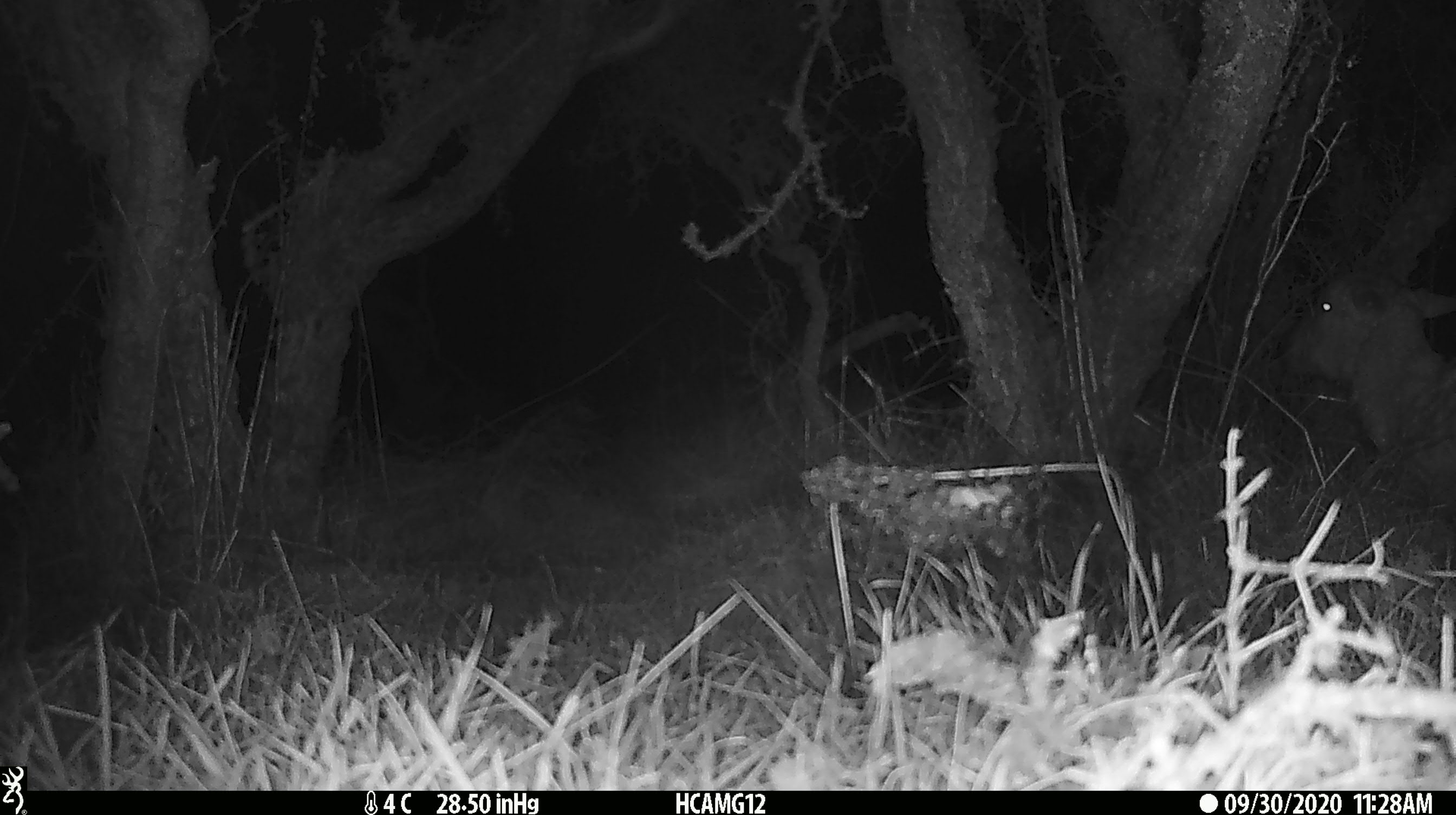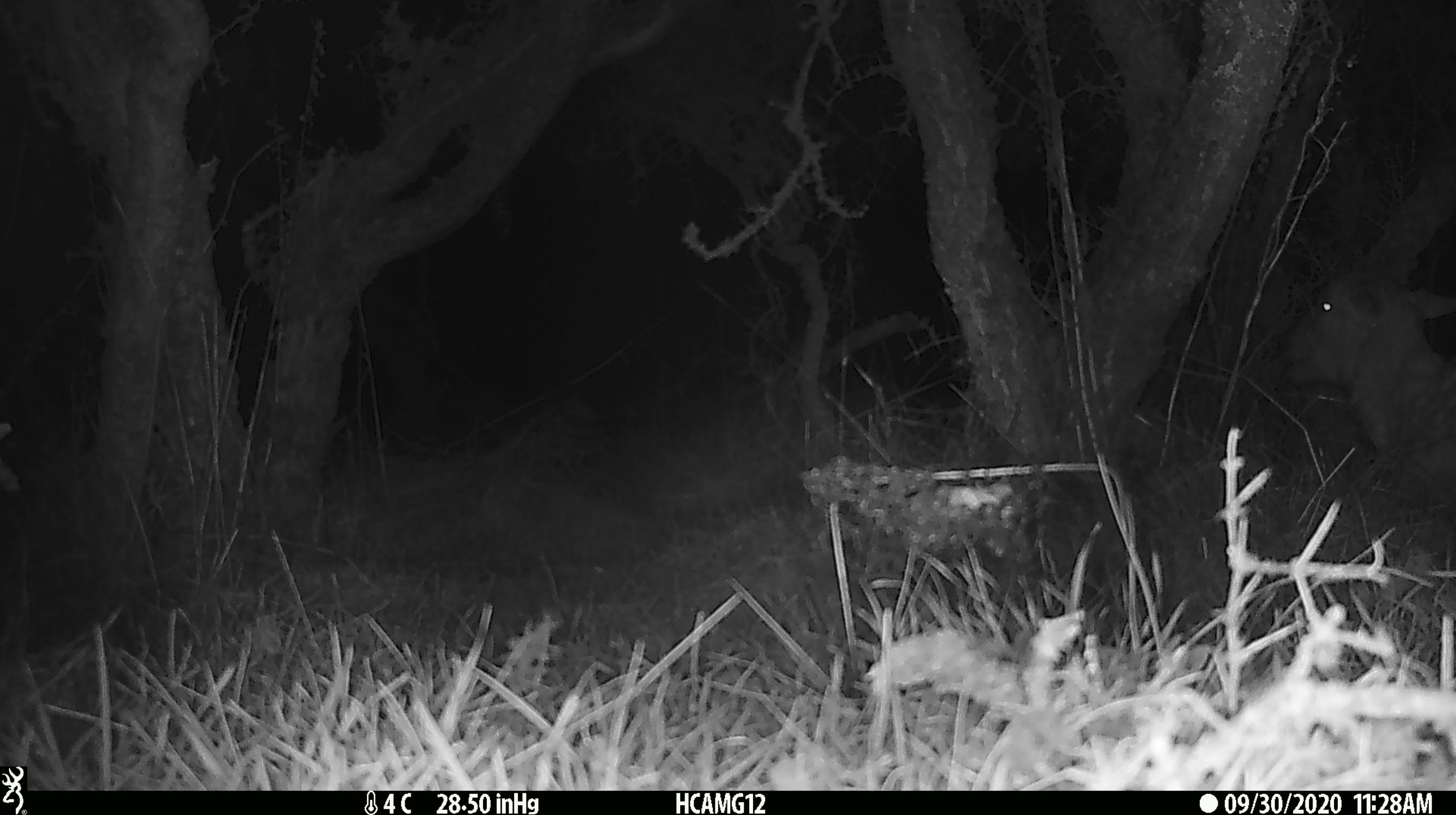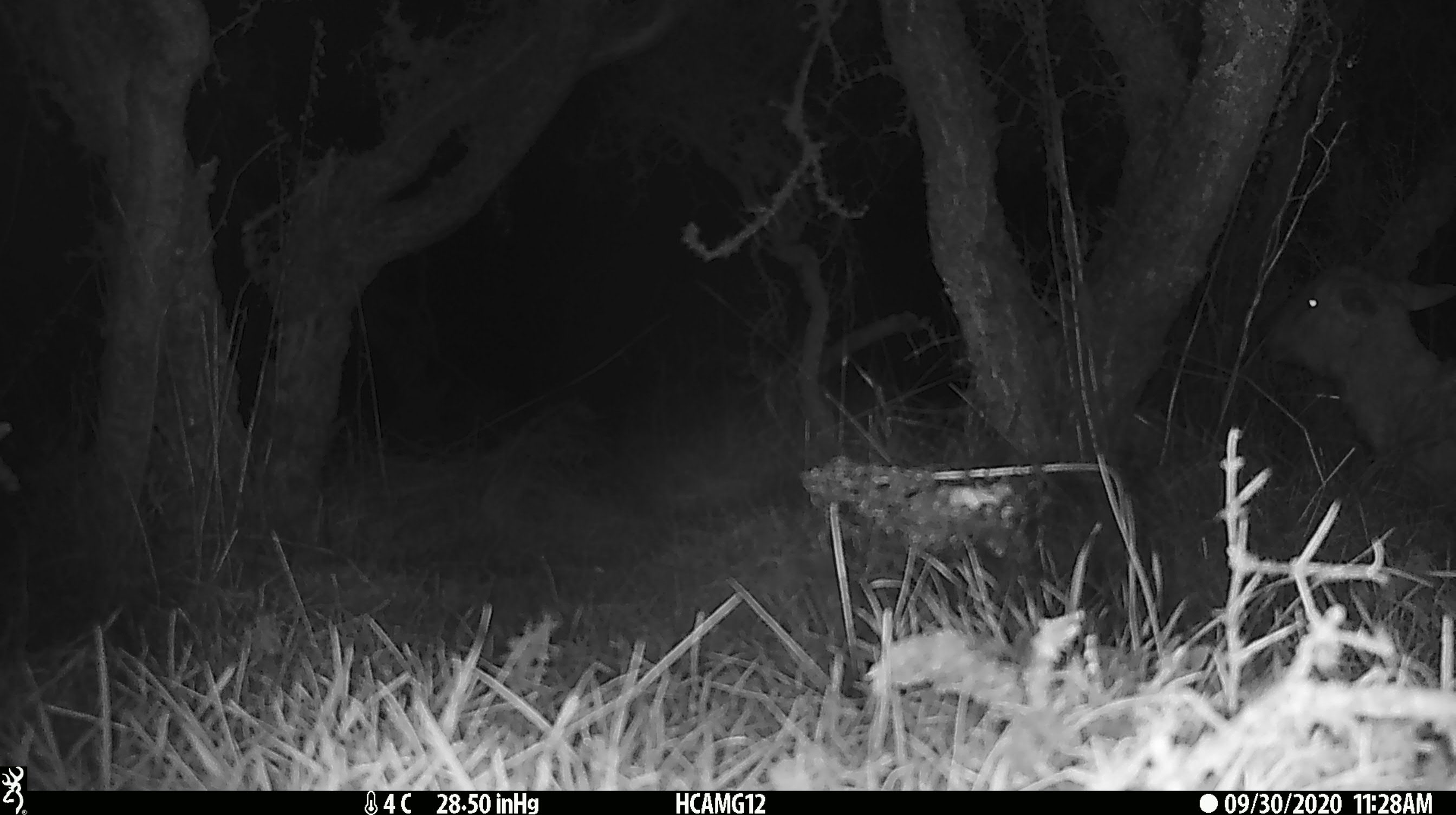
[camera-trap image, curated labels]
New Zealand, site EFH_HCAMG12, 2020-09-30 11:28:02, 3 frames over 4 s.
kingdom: Animalia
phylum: Chordata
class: Mammalia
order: Artiodactyla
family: Bovidae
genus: Ovis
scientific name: Ovis aries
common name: domestic sheep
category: sheep